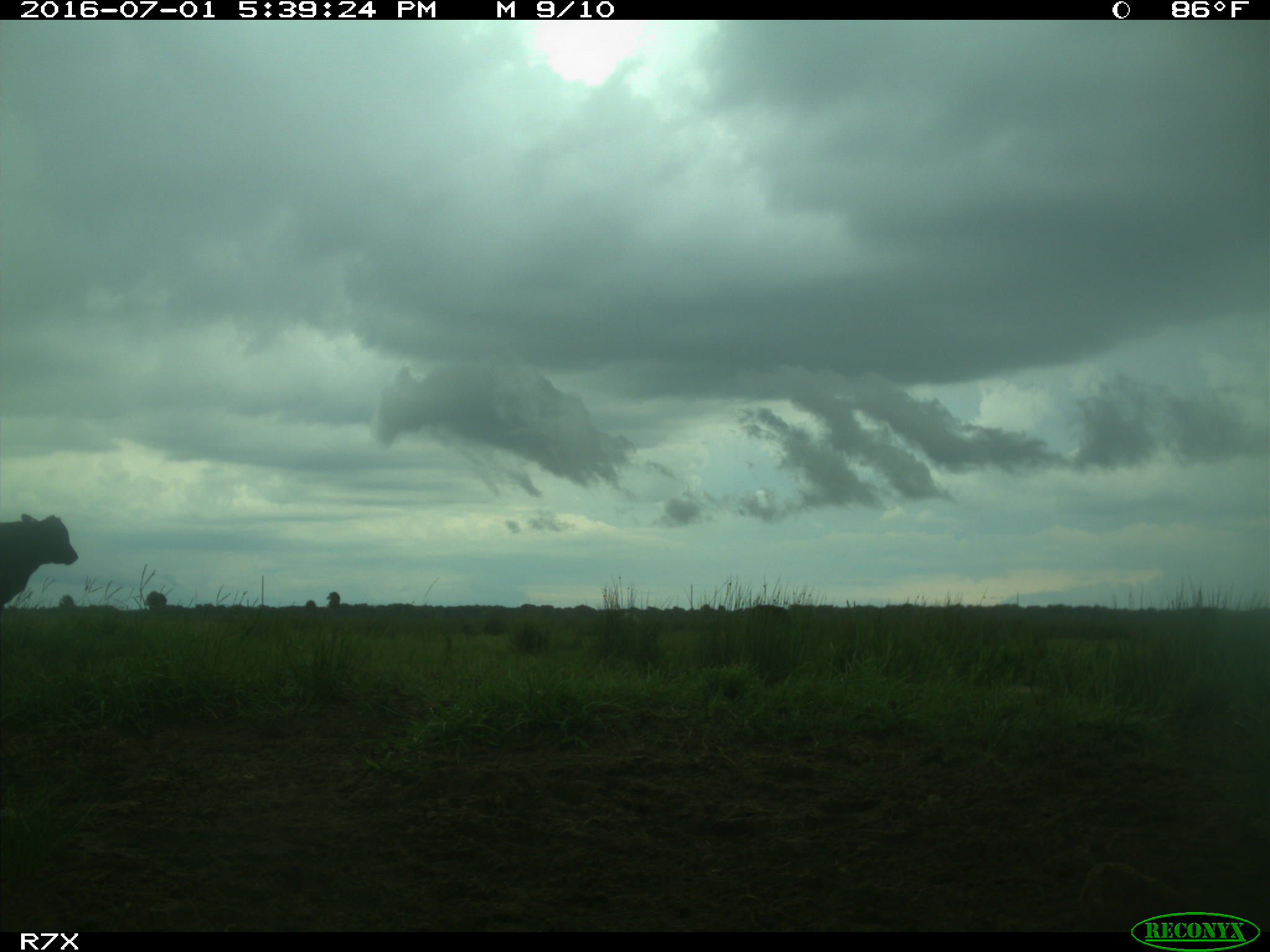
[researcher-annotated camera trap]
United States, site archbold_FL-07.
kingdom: Animalia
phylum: Chordata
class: Mammalia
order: Artiodactyla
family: Bovidae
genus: Bos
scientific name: Bos taurus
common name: domestic cow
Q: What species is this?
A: Bos taurus (domestic cow).